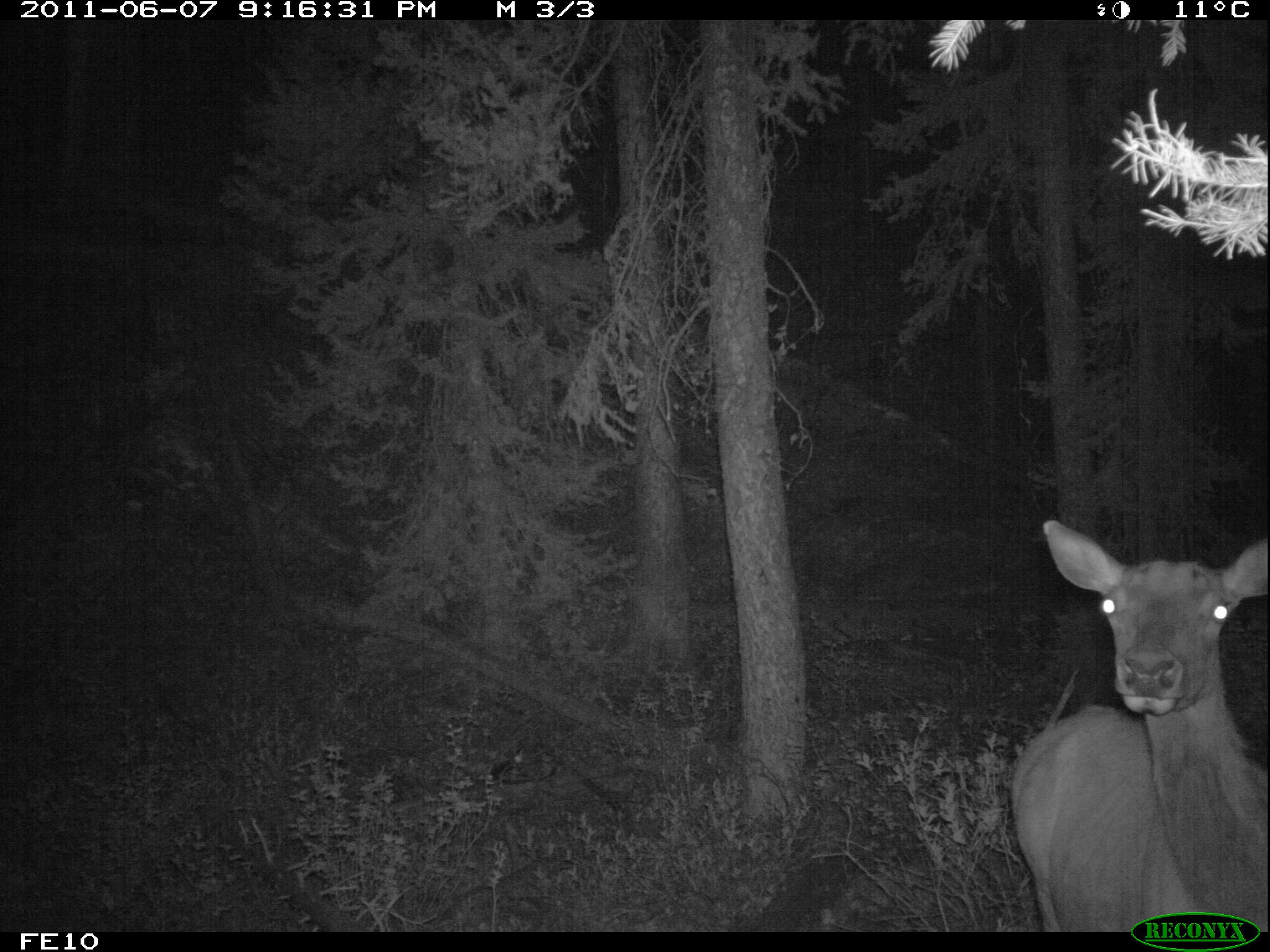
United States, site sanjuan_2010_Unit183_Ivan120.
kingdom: Animalia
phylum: Chordata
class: Mammalia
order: Artiodactyla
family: Cervidae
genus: Cervus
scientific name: Cervus elaphus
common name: red deer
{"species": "Cervus elaphus (red deer)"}